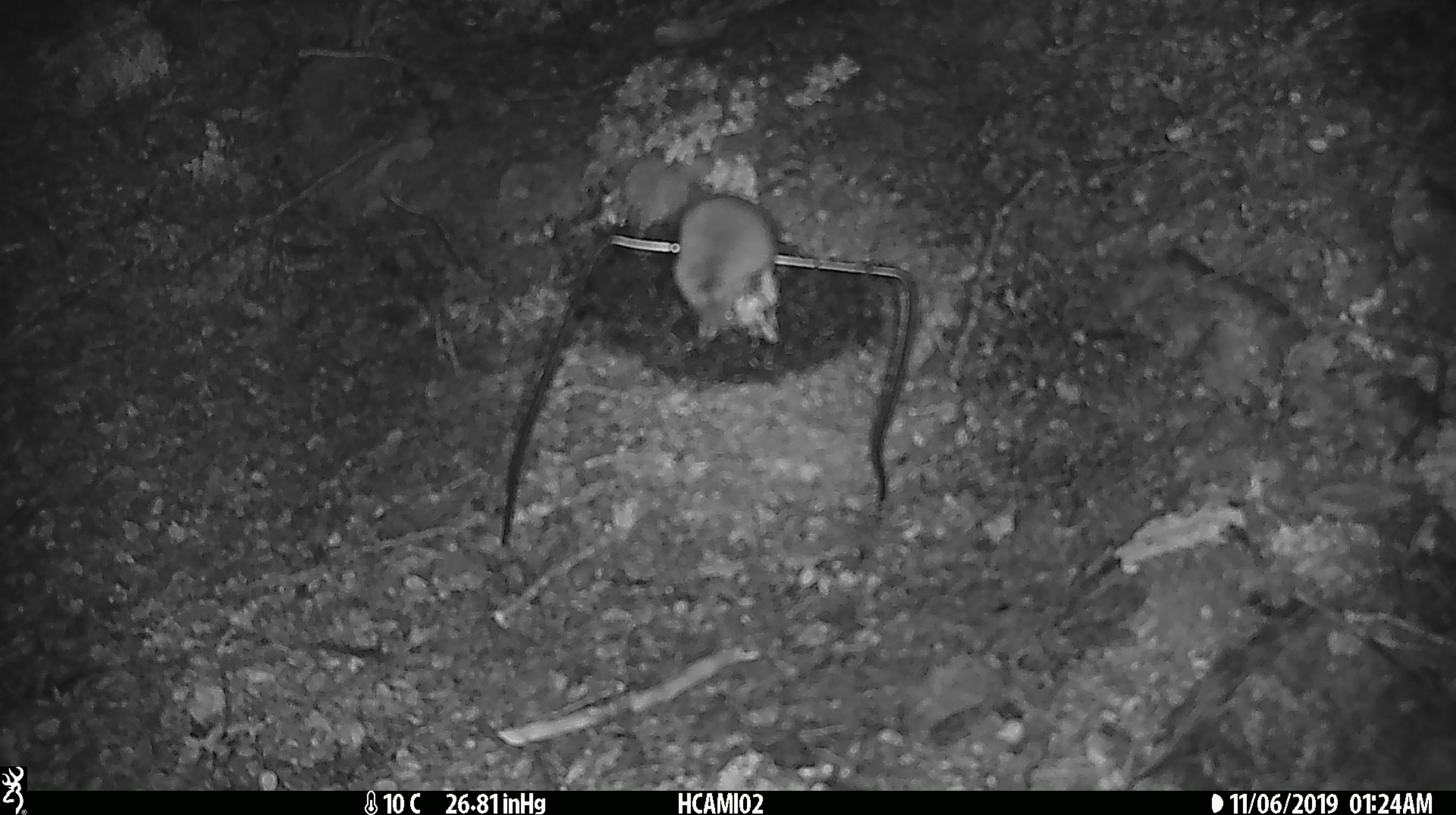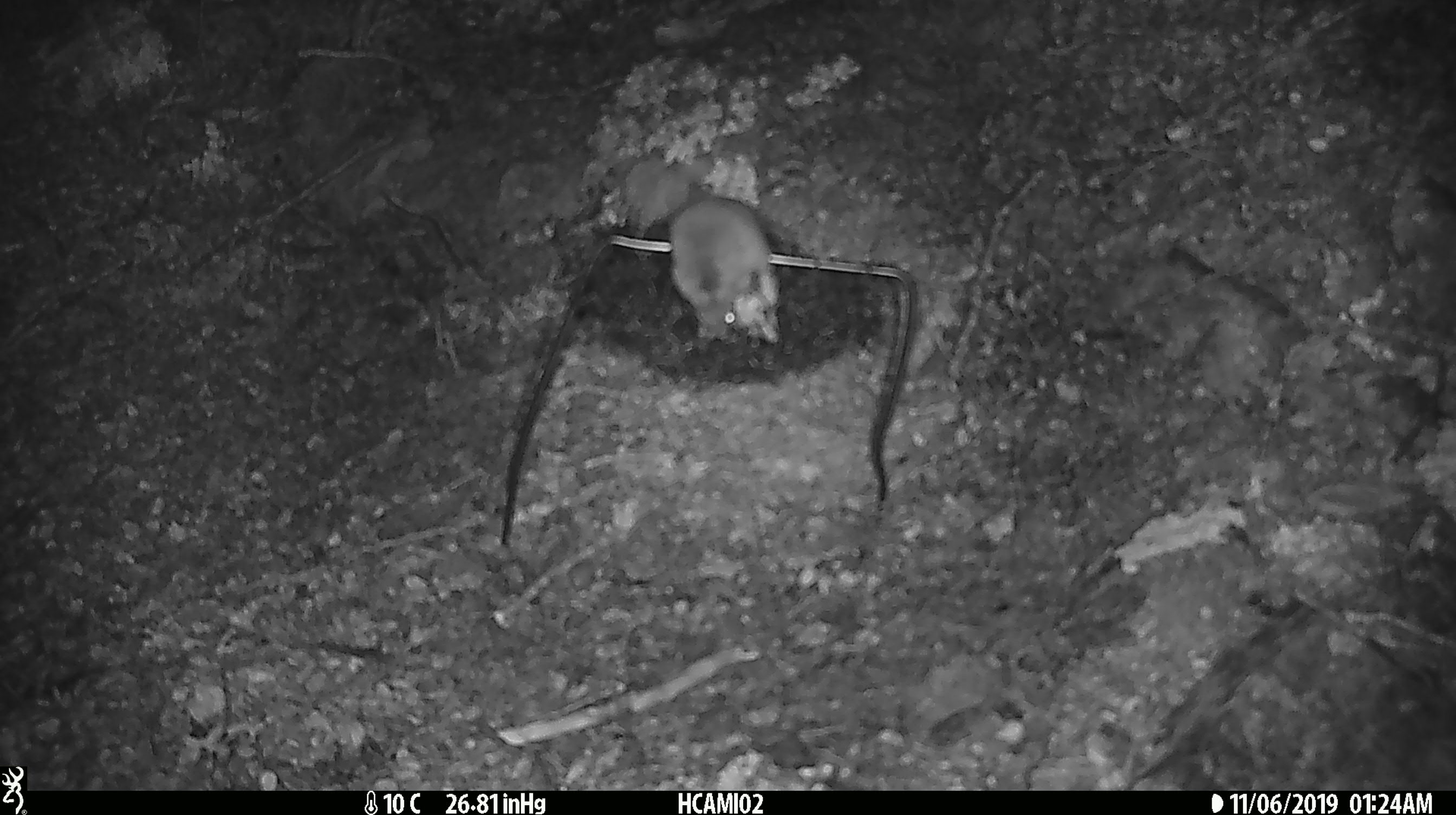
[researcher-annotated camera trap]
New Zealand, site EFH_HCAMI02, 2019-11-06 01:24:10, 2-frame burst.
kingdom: Animalia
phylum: Chordata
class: Mammalia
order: Rodentia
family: Muridae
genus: Mus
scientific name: Mus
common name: mouse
Mouse (Mus).